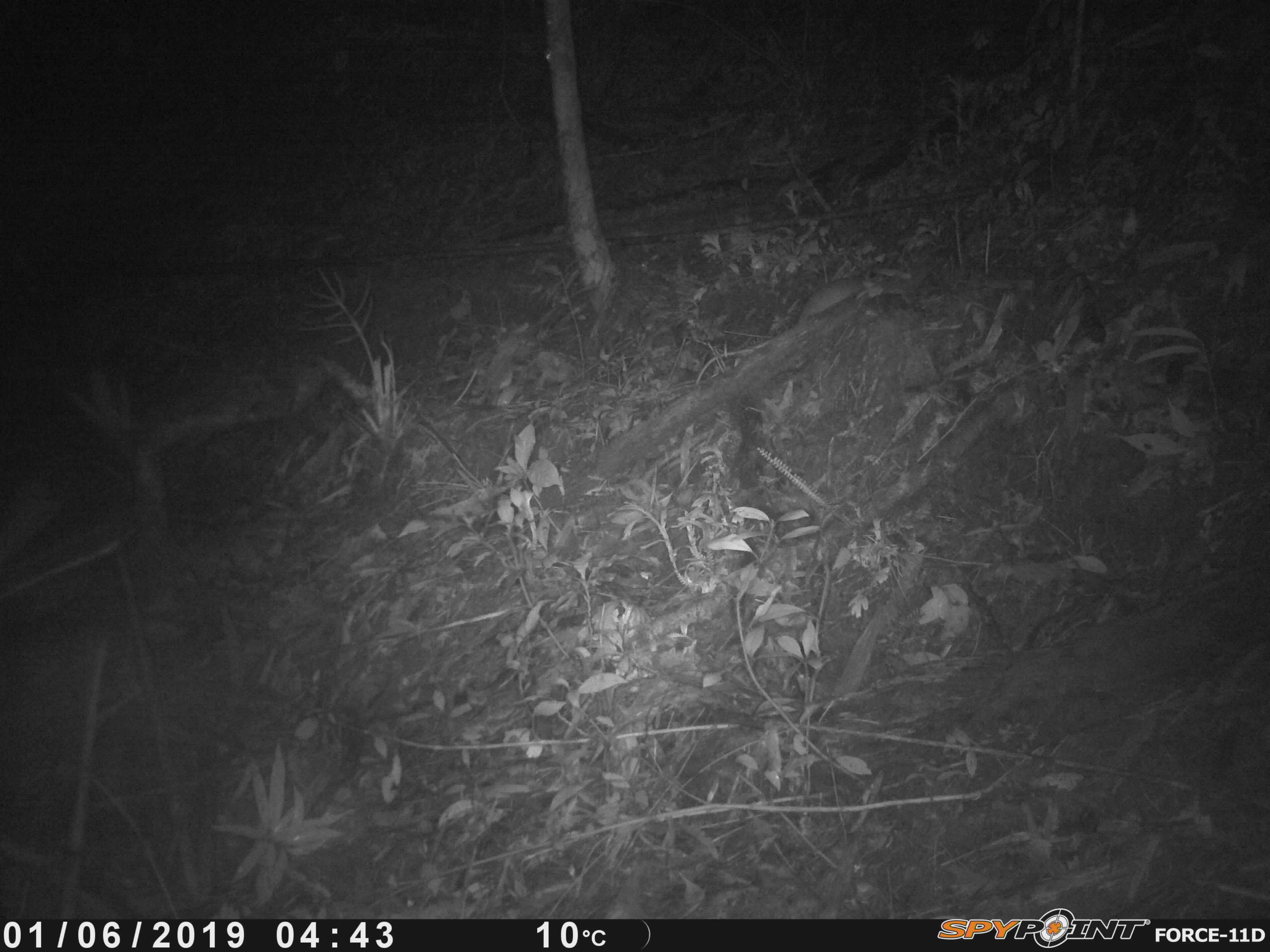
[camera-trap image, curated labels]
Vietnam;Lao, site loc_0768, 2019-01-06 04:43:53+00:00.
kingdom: Animalia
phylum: Chordata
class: Mammalia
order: Rodentia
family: Muridae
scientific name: Muridae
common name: old-world mice and rats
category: unidentified murid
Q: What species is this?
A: Unidentified murid (old-world mice and rats) (Muridae).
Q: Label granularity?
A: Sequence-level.